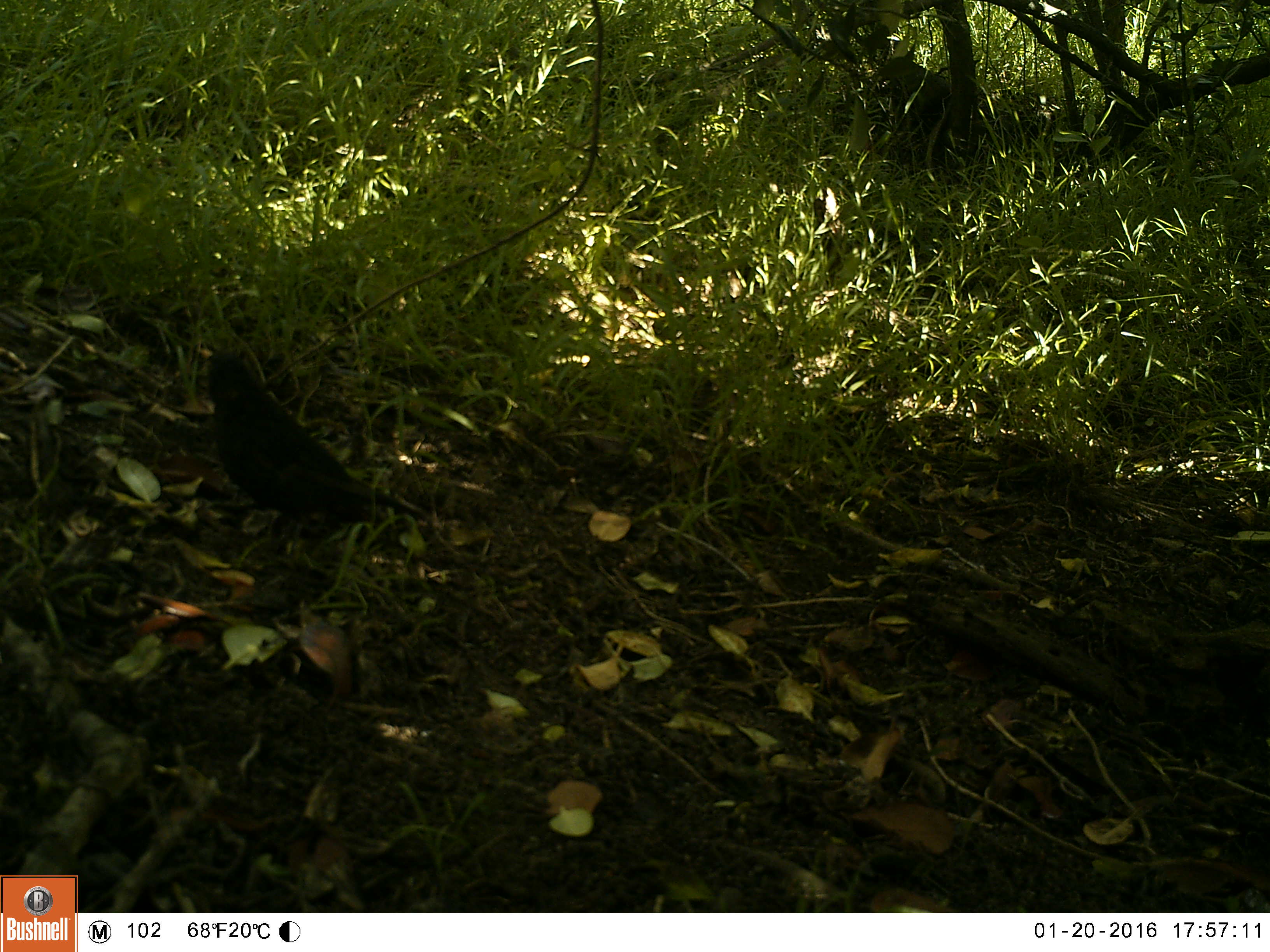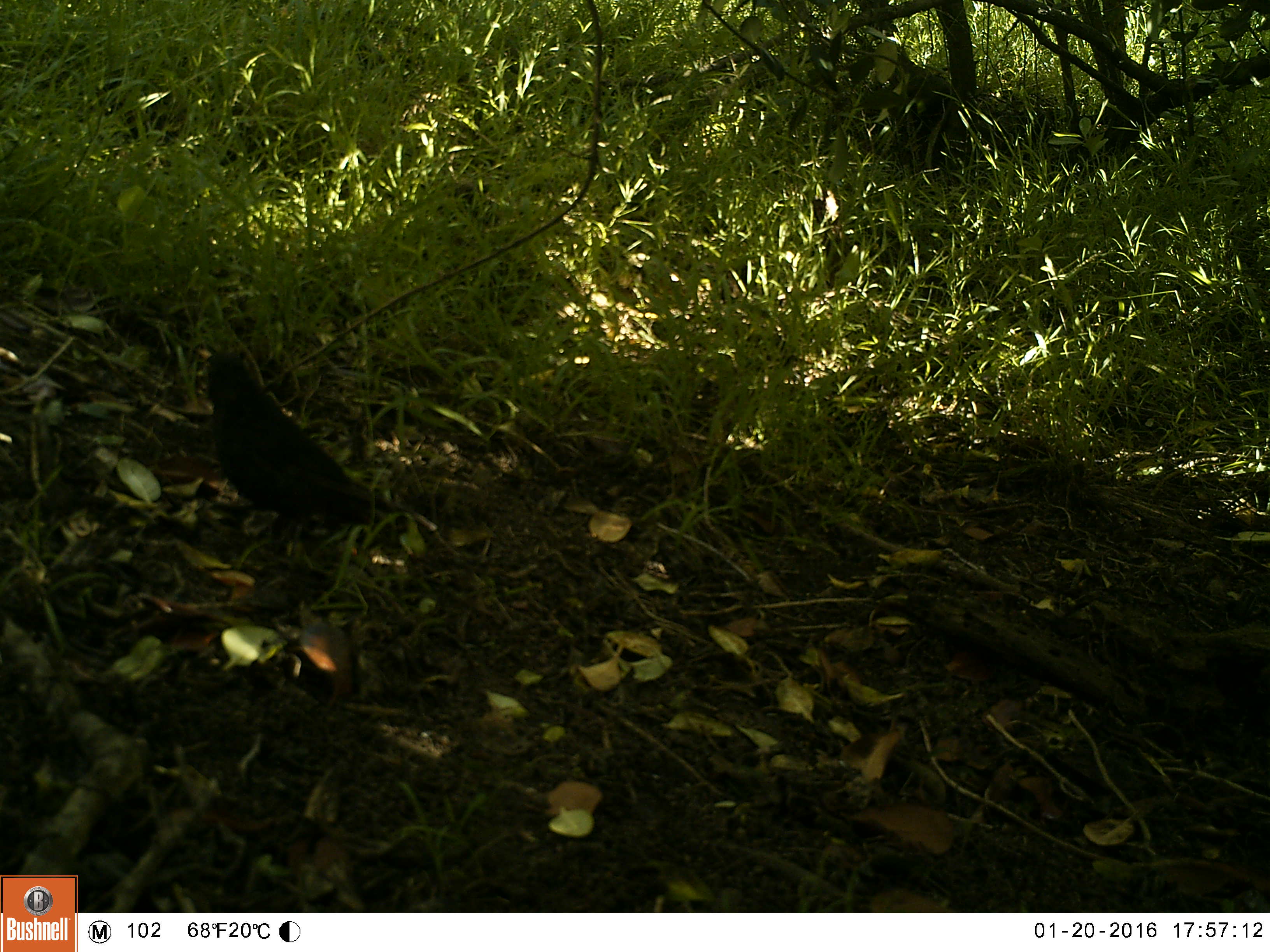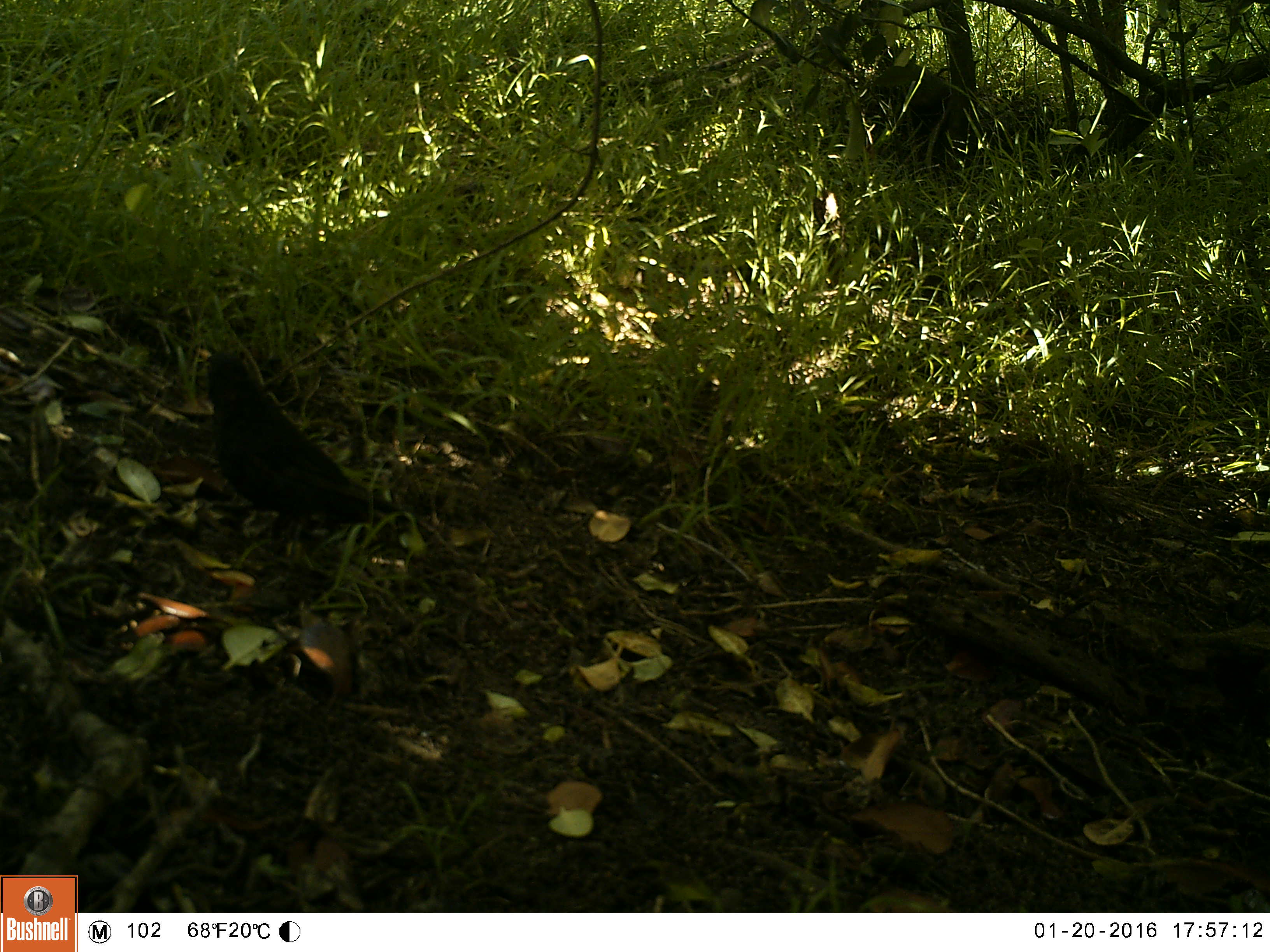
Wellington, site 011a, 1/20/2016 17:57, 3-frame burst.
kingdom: Animalia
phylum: Chordata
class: Aves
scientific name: Aves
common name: bird